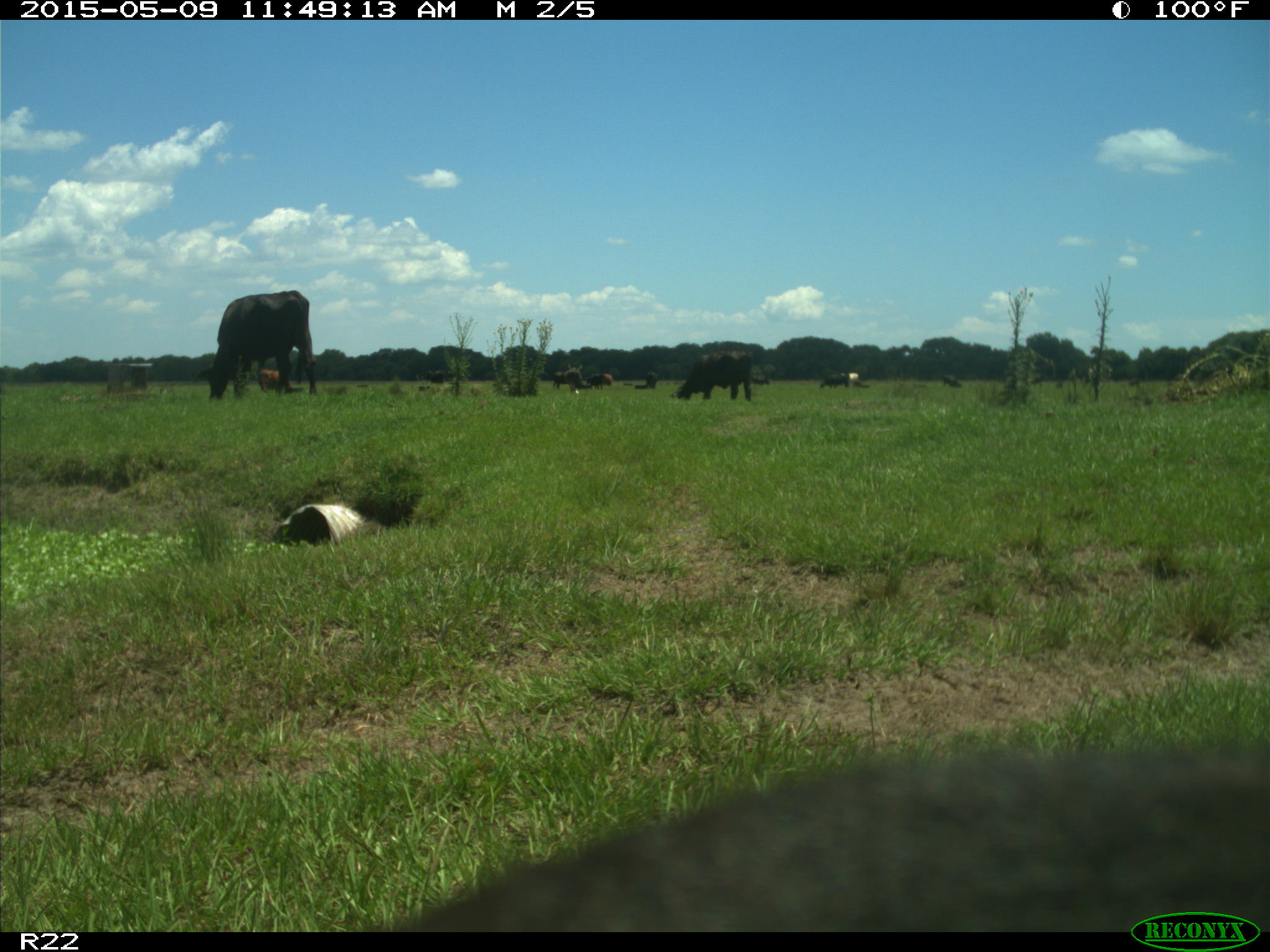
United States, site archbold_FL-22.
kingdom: Animalia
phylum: Chordata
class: Mammalia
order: Artiodactyla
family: Bovidae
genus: Bos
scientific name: Bos taurus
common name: domestic cow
Bos taurus (domestic cow).